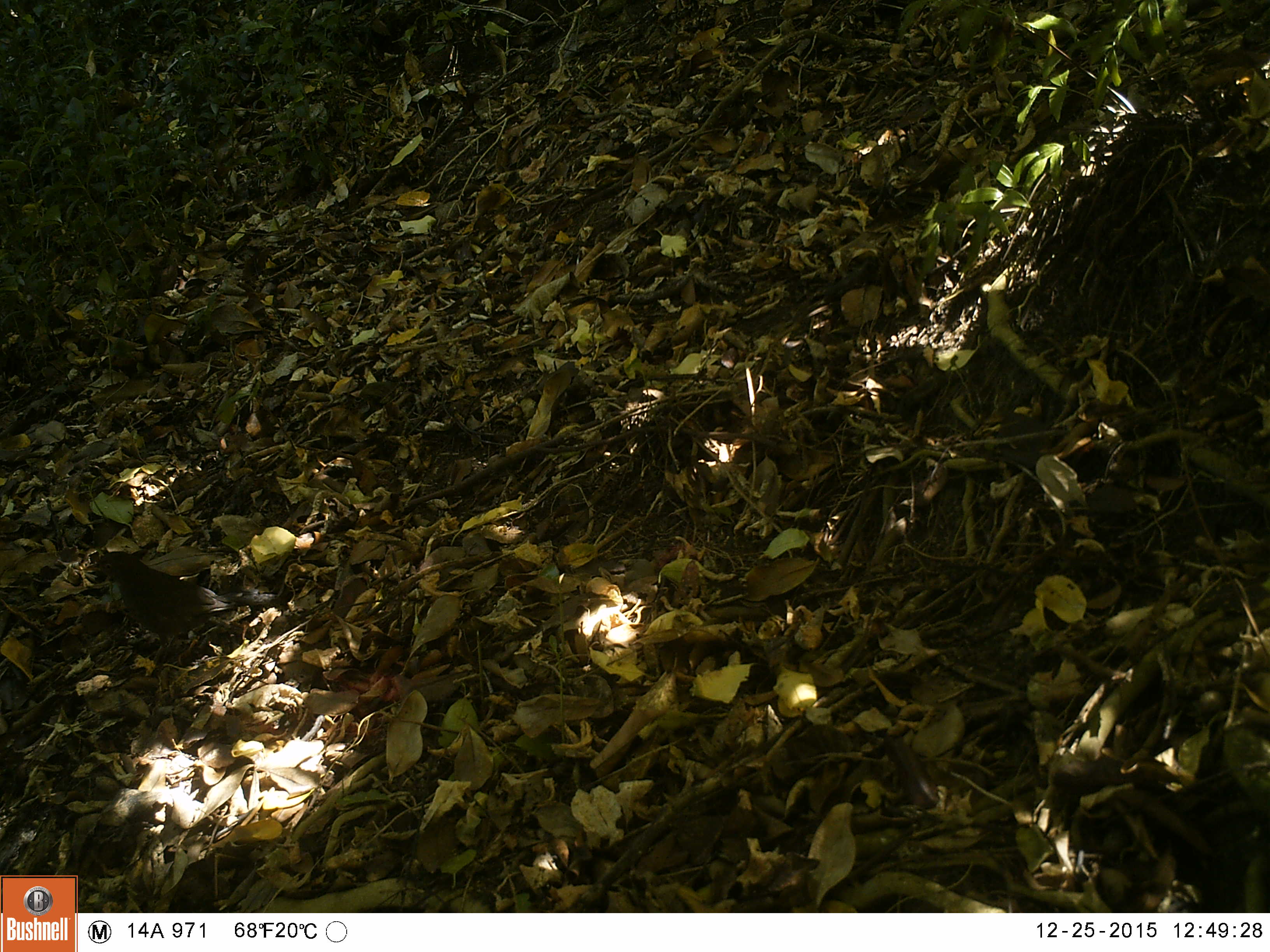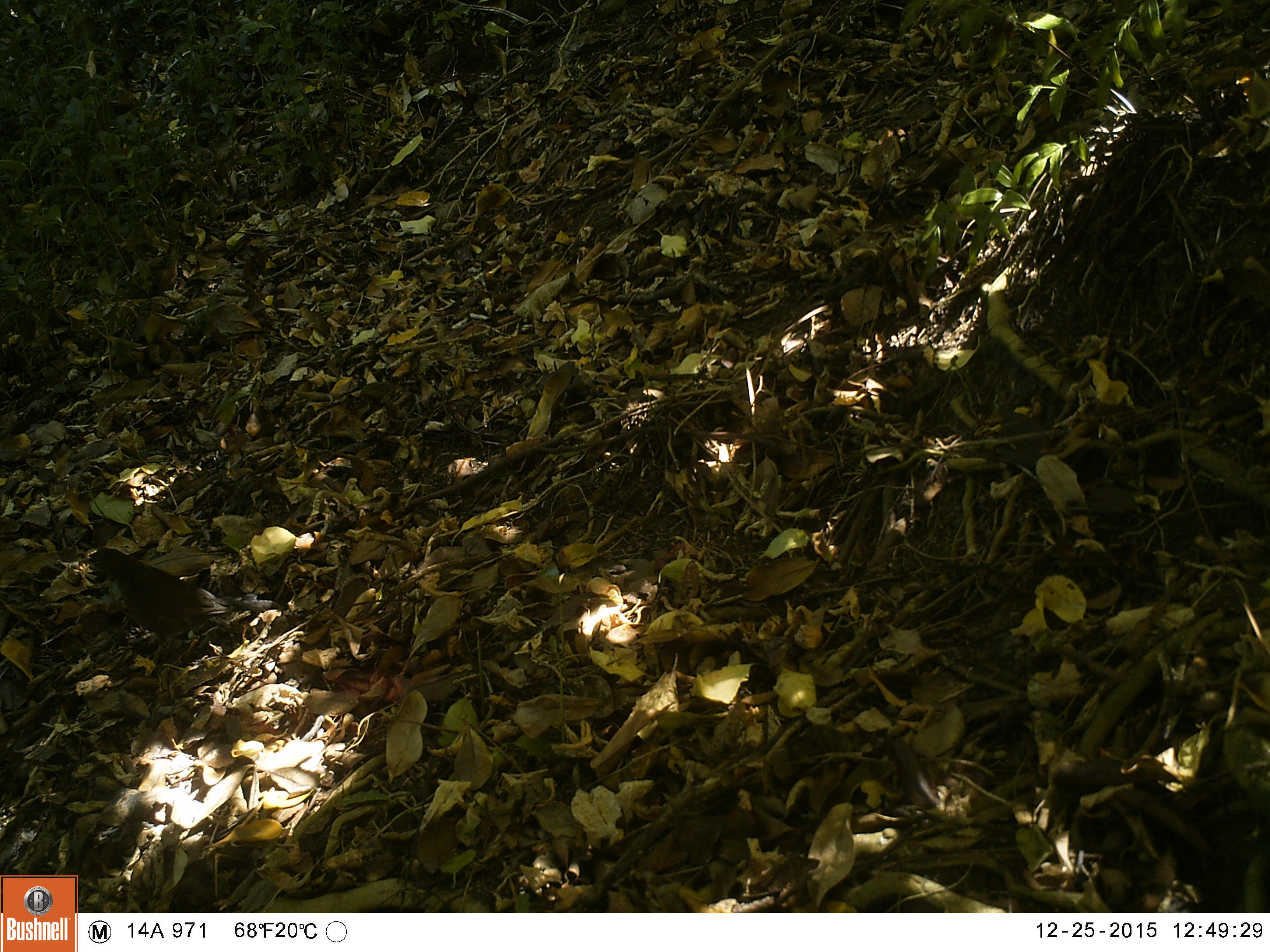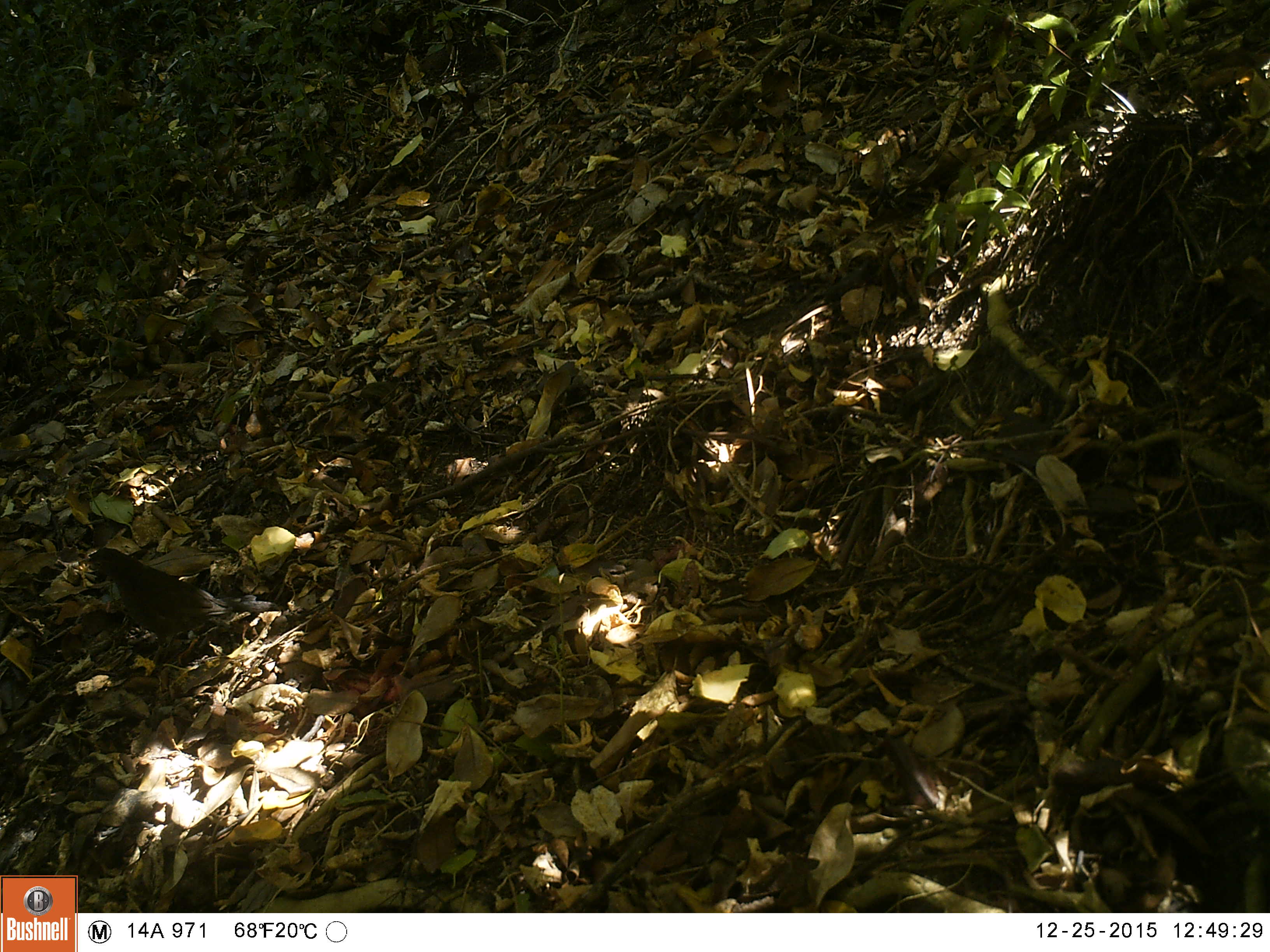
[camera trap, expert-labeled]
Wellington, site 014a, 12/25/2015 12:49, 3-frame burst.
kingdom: Animalia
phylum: Chordata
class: Aves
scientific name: Aves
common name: bird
Bird (Aves).